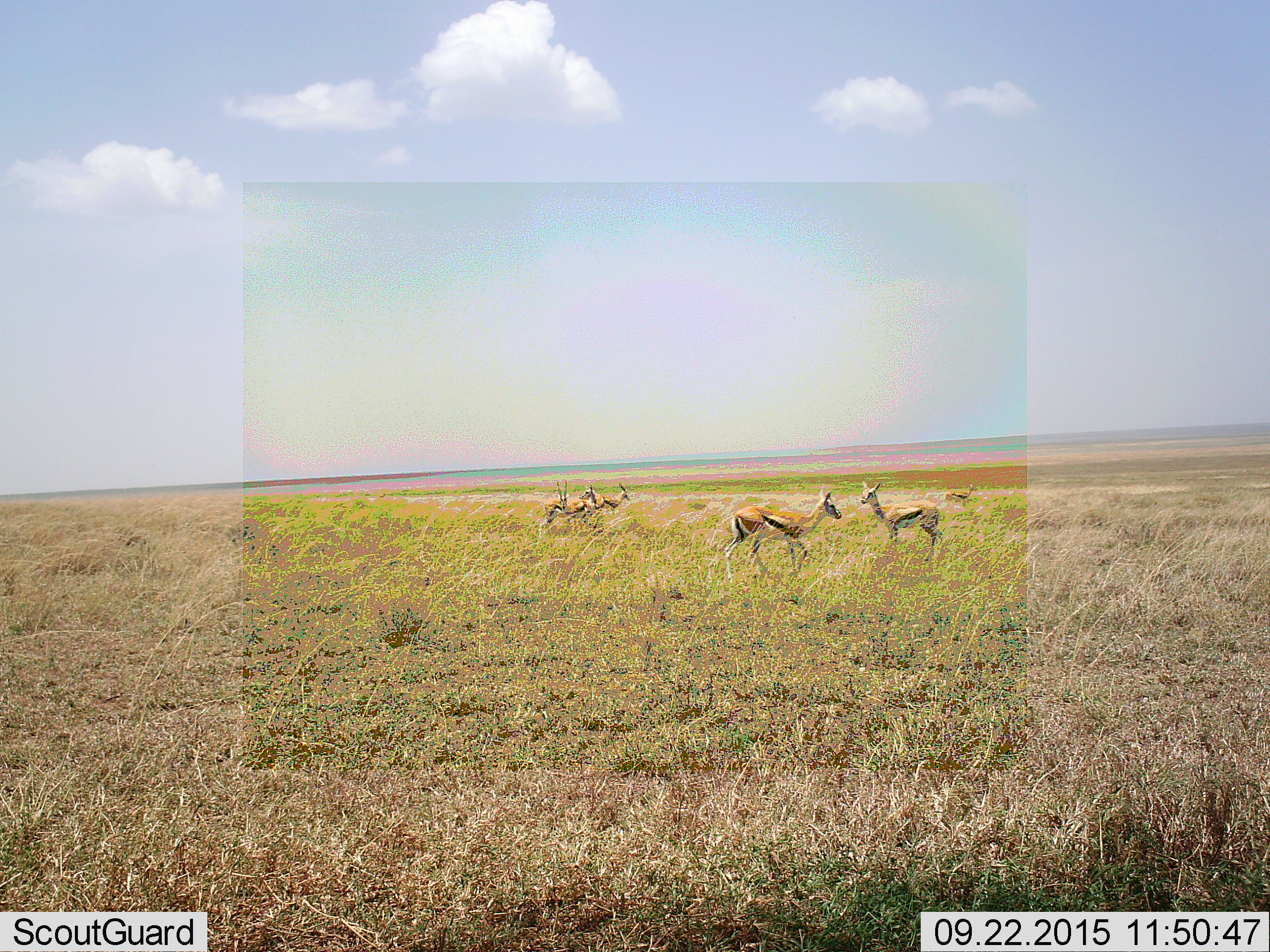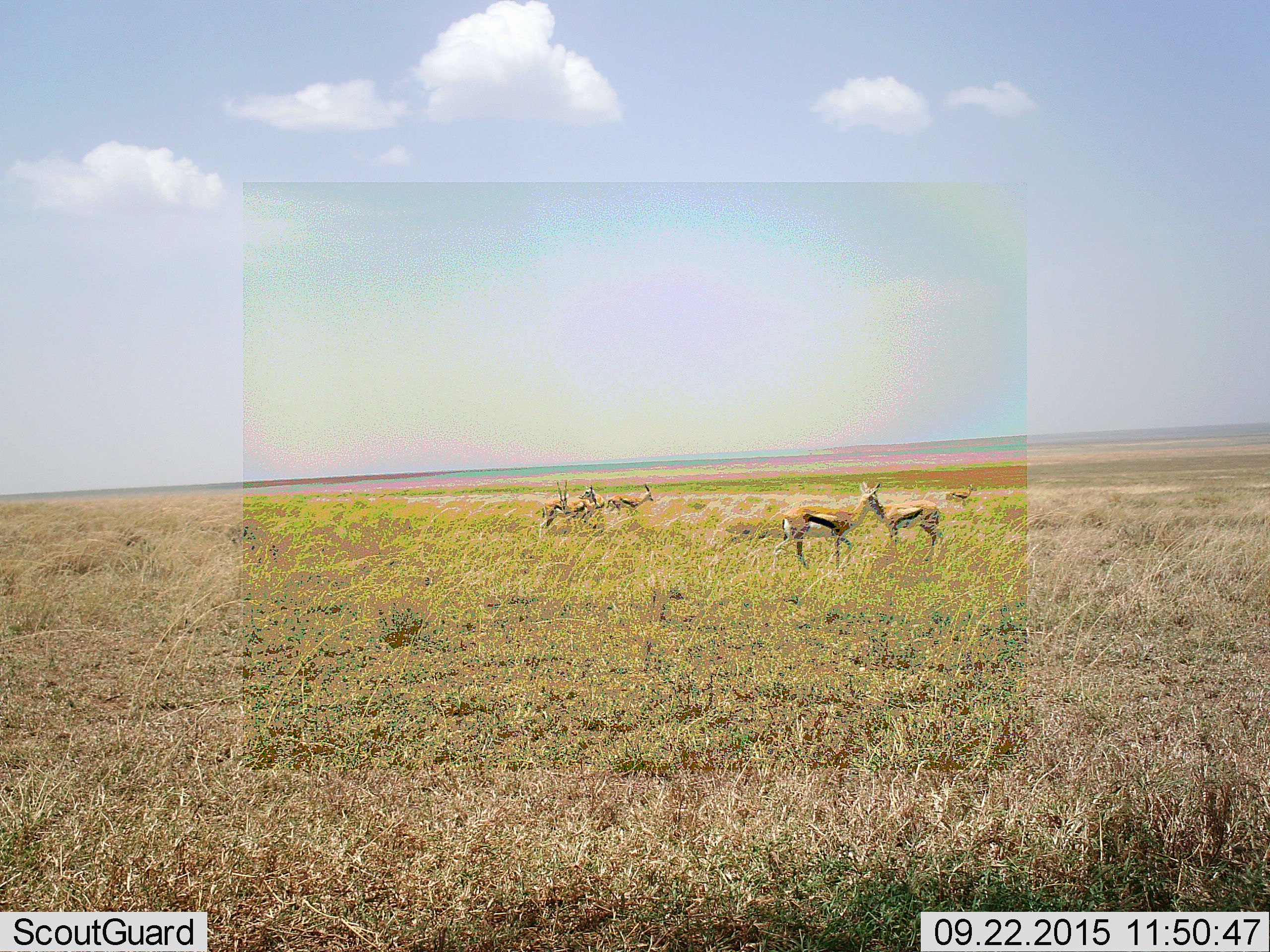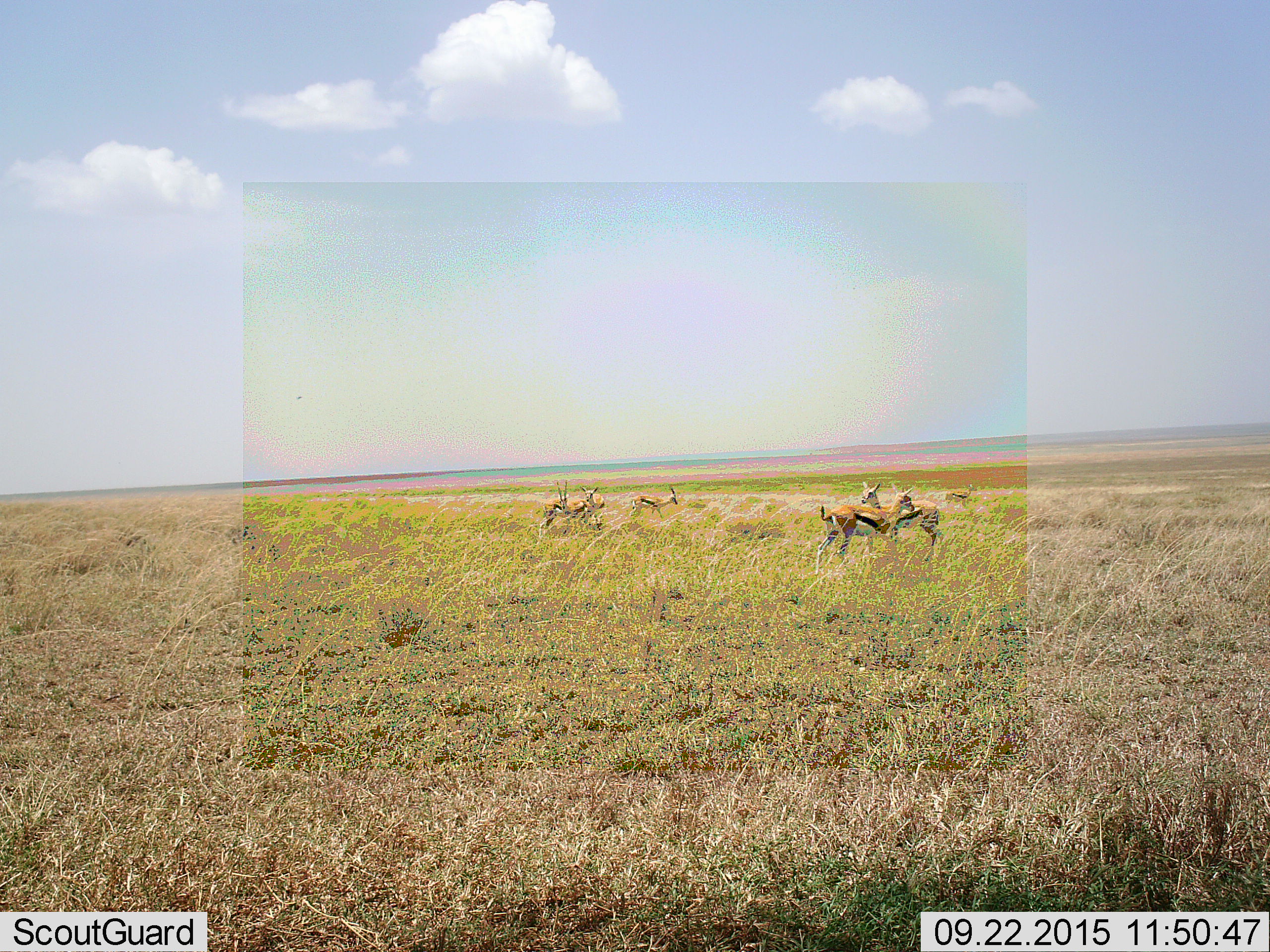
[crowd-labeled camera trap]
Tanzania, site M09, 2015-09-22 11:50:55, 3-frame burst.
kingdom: Animalia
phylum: Chordata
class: Mammalia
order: Artiodactyla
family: Bovidae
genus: Eudorcas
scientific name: Eudorcas thomsonii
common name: thomson's gazelle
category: gazellethomsons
Gazellethomsons (thomson's gazelle) (Eudorcas thomsonii), count 6. Behavior (volunteer vote fractions): standing 60%, resting 0%, moving 60%, interacting 20%. Young present (vote fraction): 0%. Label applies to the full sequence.